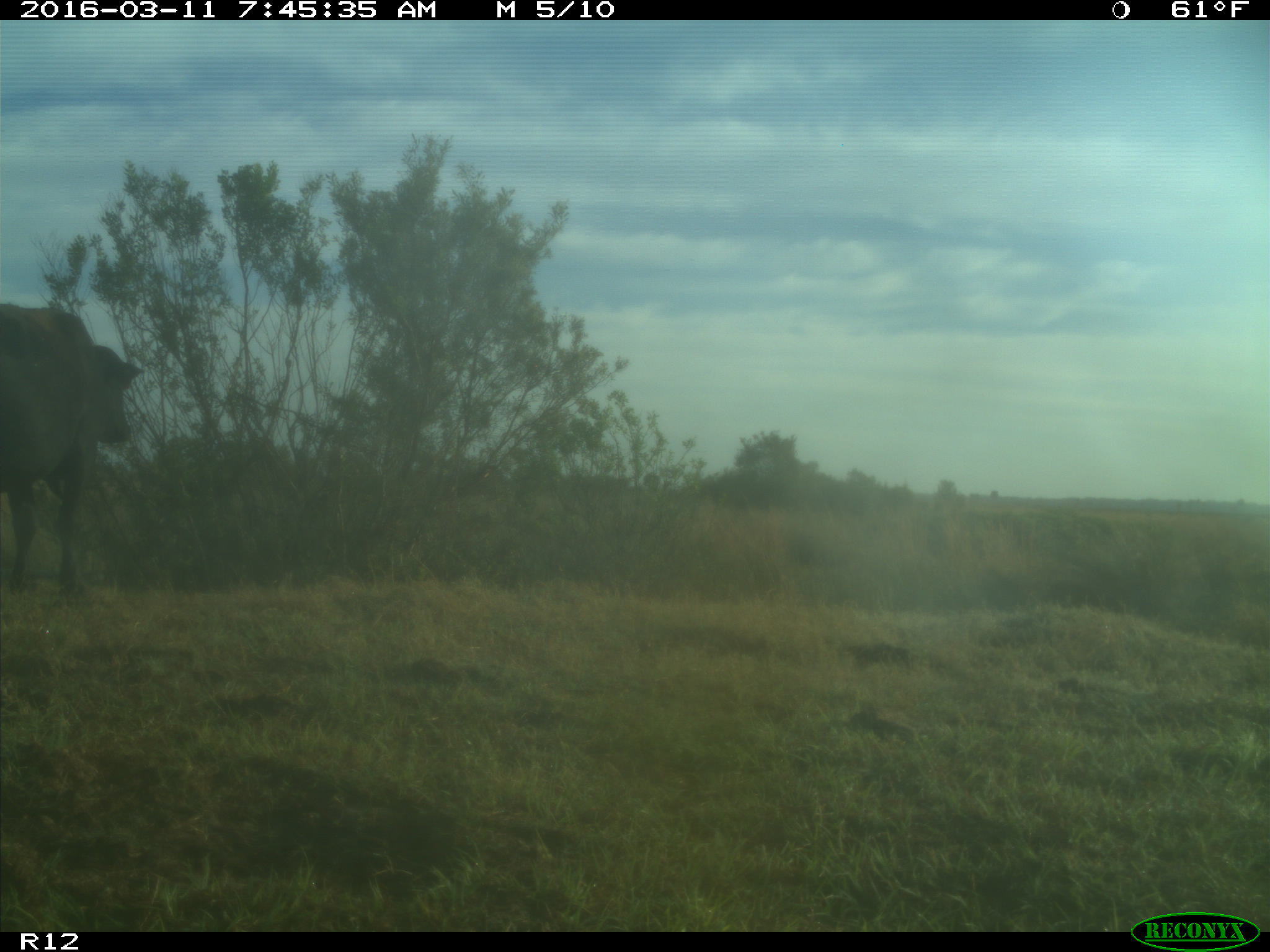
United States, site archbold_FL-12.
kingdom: Animalia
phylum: Chordata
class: Mammalia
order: Artiodactyla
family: Bovidae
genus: Bos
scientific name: Bos taurus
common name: domestic cow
Bos taurus (domestic cow).